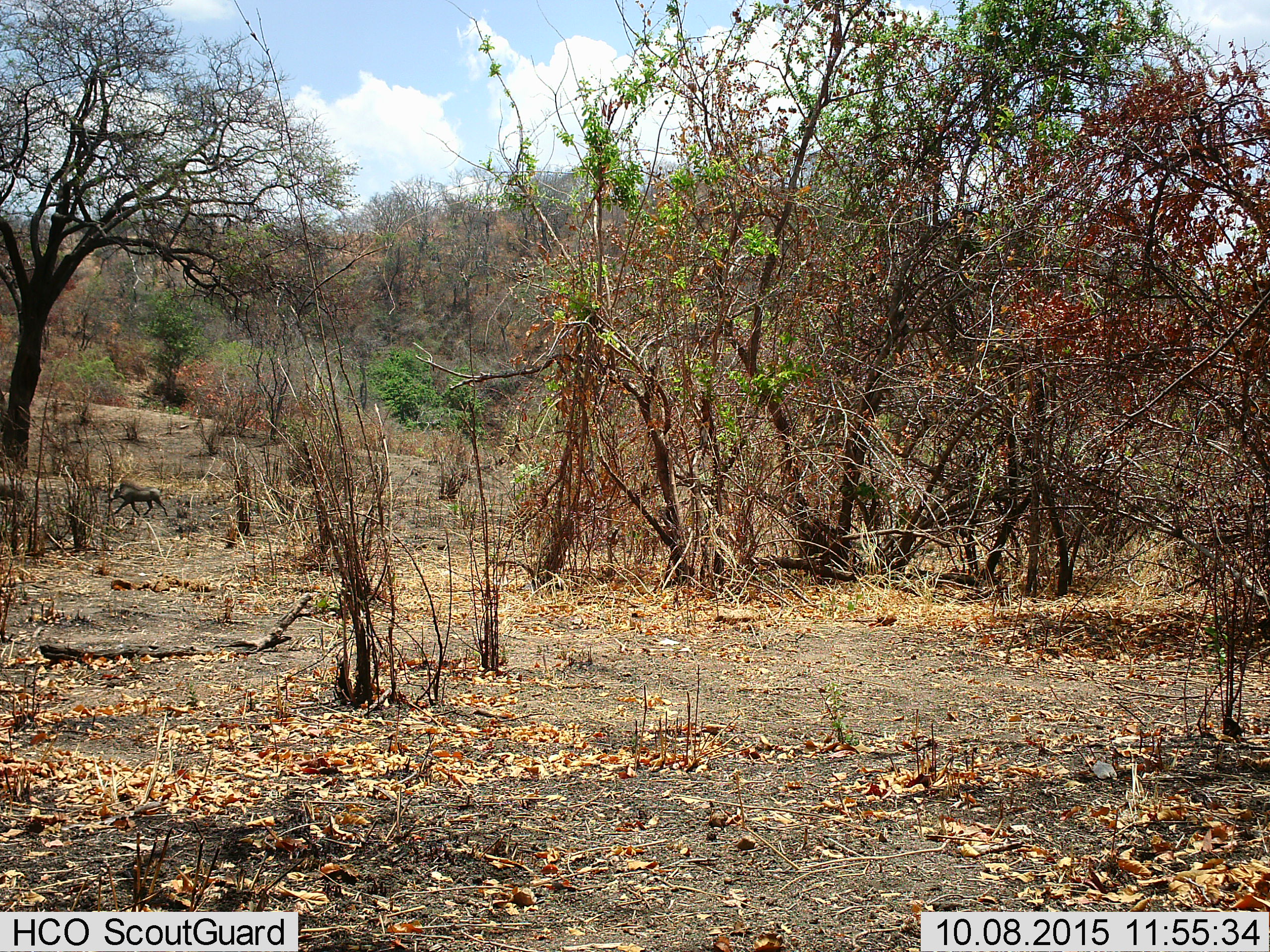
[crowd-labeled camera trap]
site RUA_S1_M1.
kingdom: Animalia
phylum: Chordata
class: Mammalia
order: Artiodactyla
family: Suidae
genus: Phacochoerus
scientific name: Phacochoerus africanus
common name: warthog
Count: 1.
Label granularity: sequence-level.